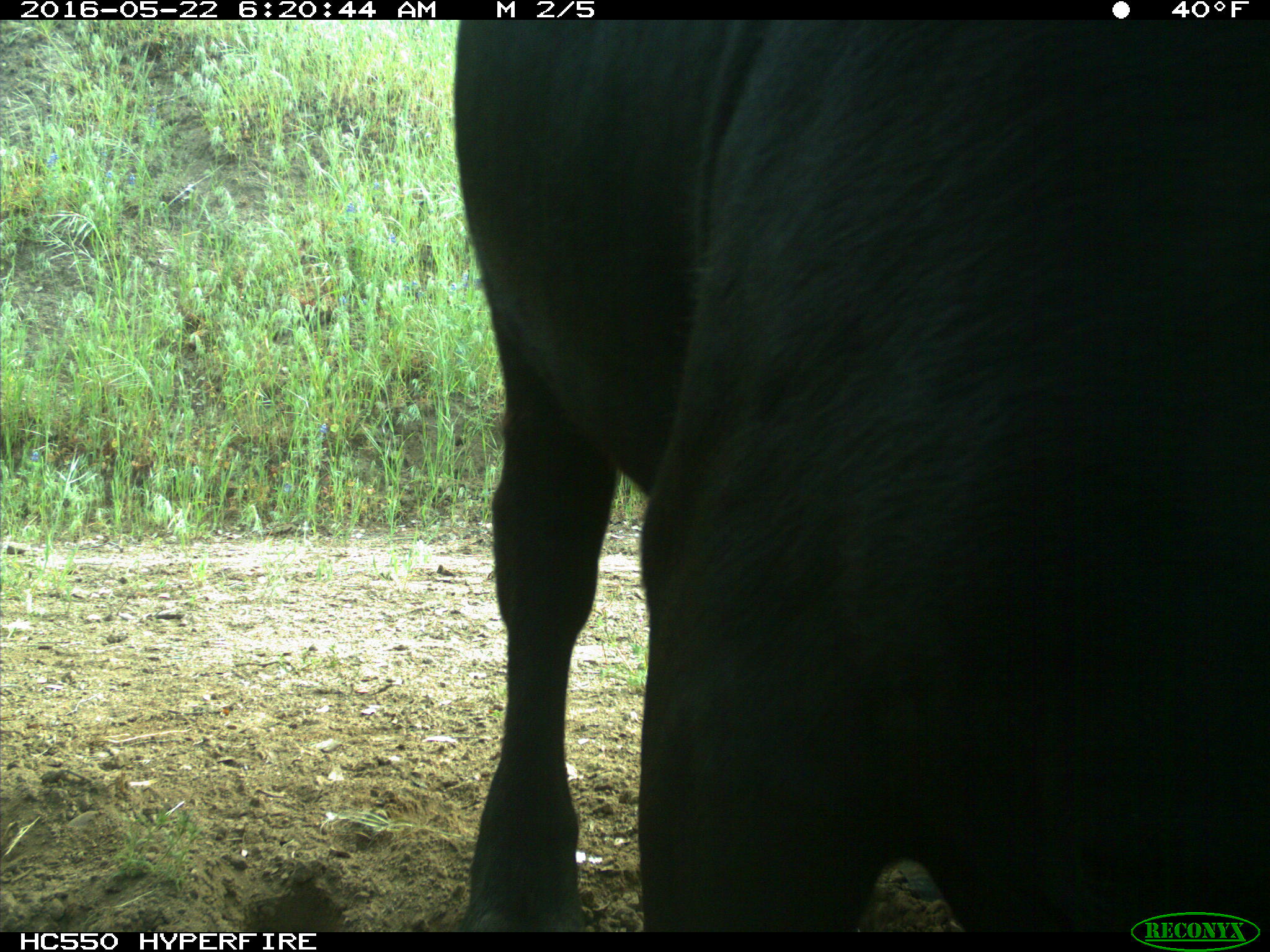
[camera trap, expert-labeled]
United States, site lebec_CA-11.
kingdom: Animalia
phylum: Chordata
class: Mammalia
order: Artiodactyla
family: Bovidae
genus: Bos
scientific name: Bos taurus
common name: domestic cow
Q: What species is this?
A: Bos taurus (domestic cow).